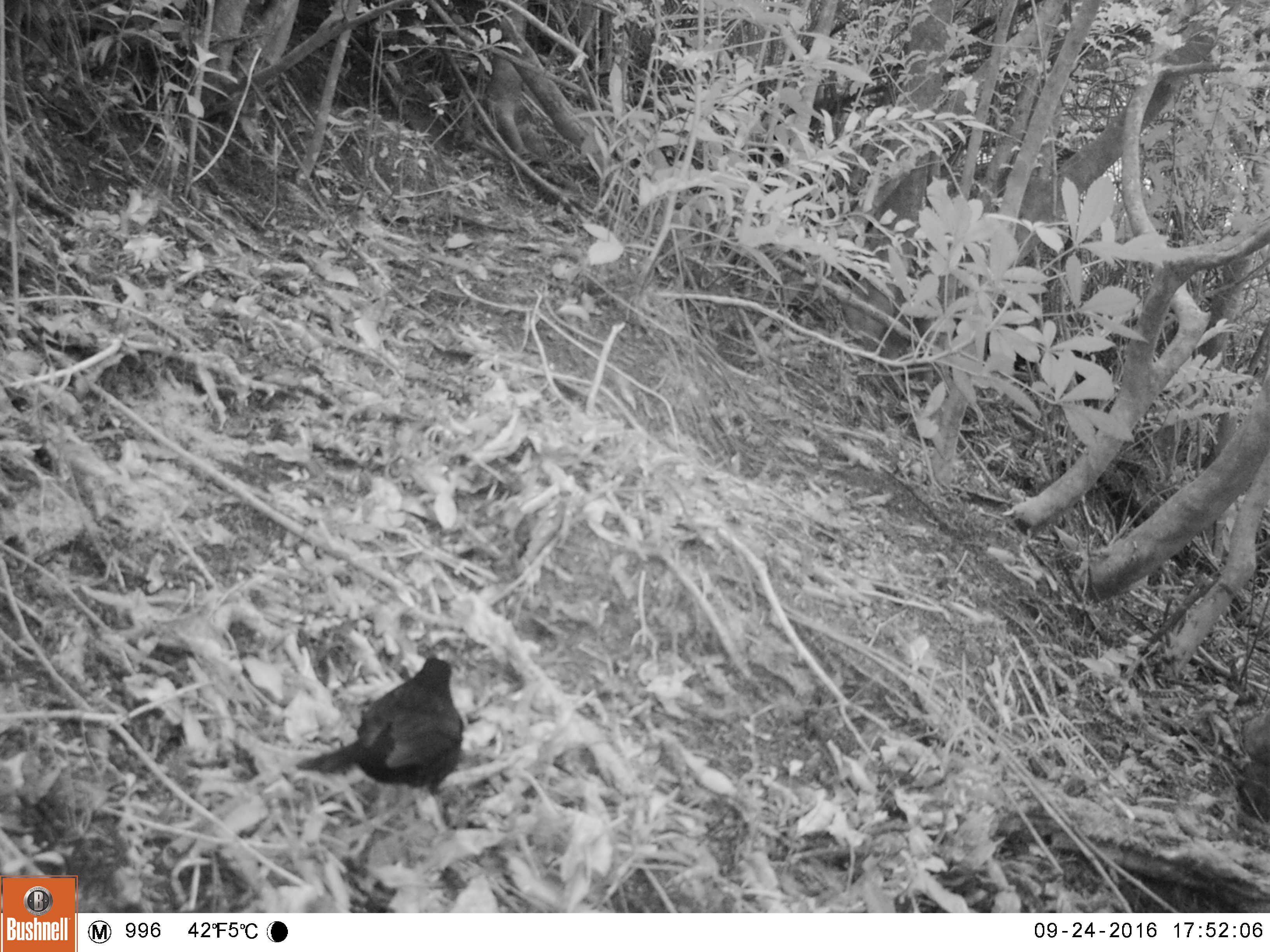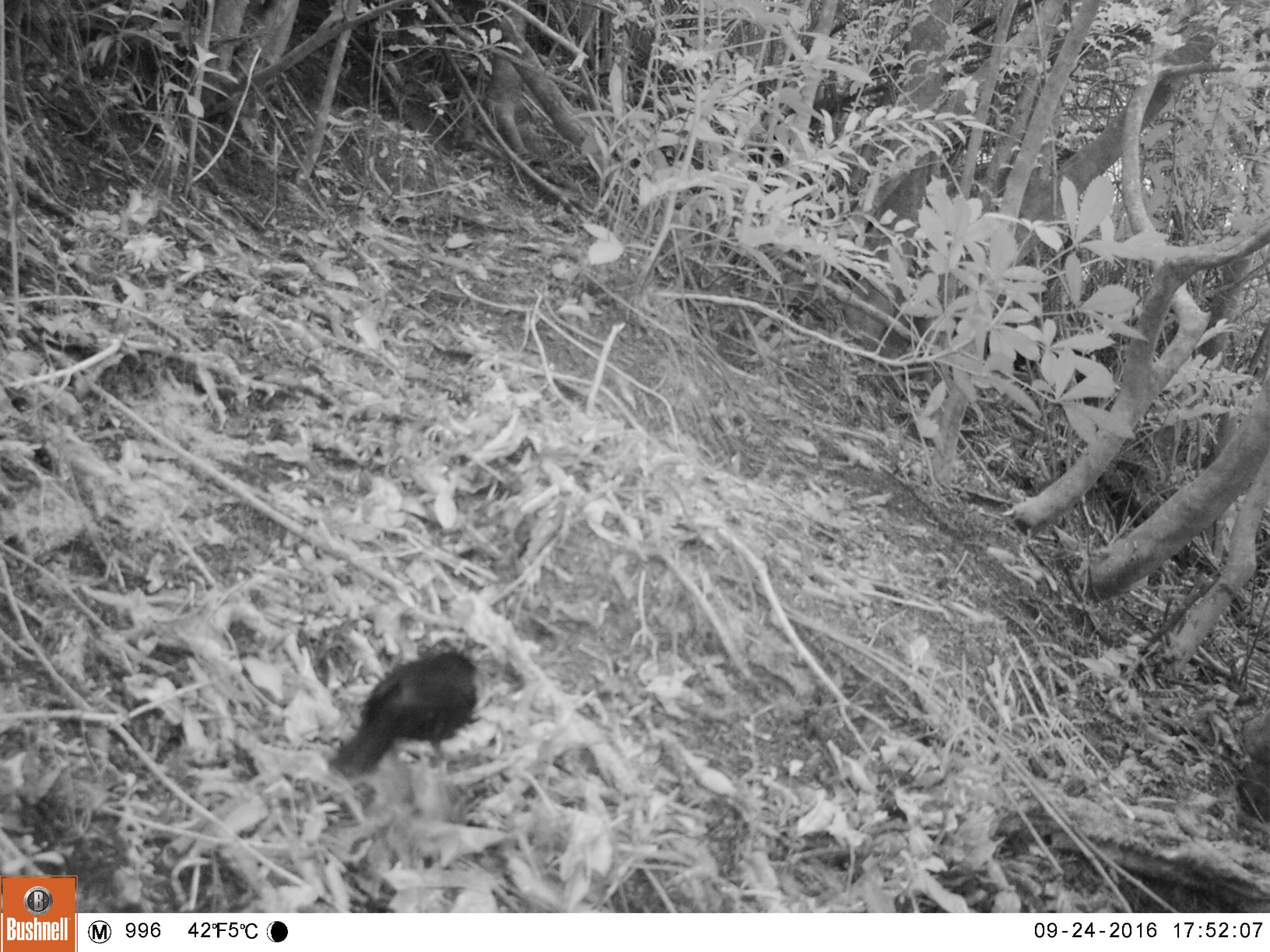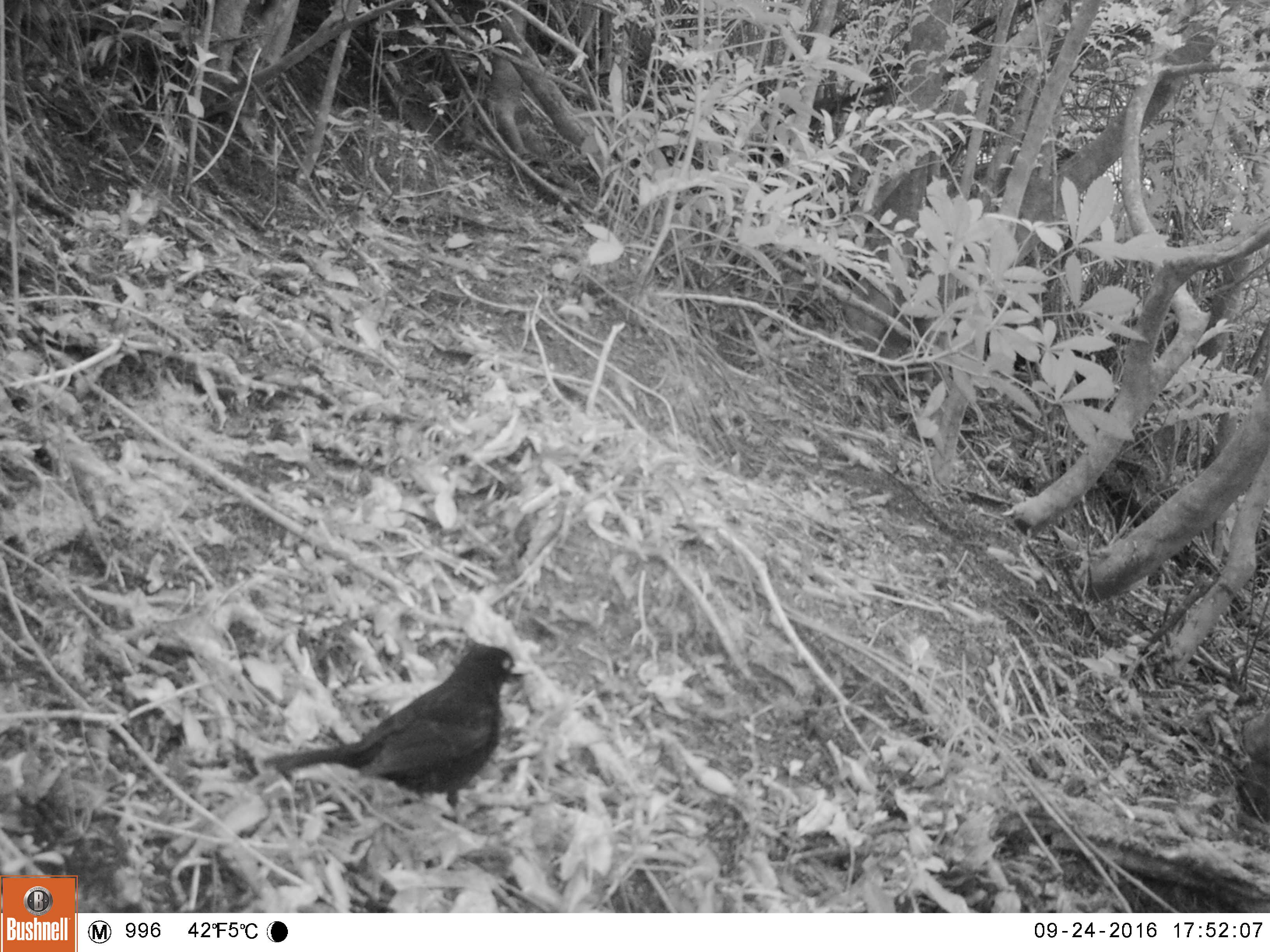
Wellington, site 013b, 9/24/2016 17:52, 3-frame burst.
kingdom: Animalia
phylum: Chordata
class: Aves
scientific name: Aves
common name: bird